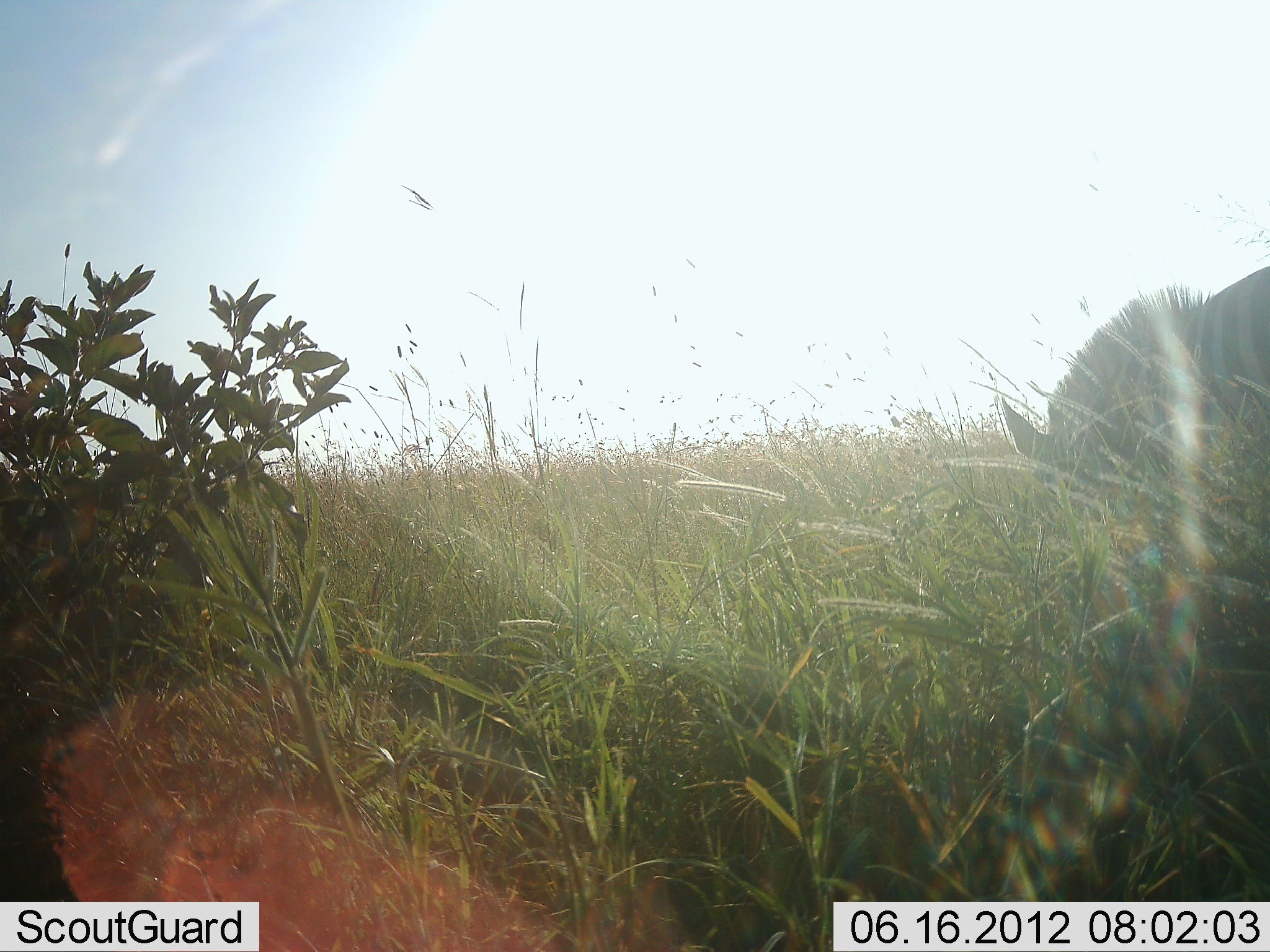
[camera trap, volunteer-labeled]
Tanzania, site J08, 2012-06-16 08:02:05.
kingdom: Animalia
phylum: Chordata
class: Mammalia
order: Perissodactyla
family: Equidae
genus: Equus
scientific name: Equus quagga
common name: plains zebra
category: zebra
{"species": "zebra (plains zebra) (Equus quagga)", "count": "1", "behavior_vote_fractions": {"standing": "20%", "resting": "0%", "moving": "0%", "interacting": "0%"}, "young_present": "0%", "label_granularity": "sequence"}